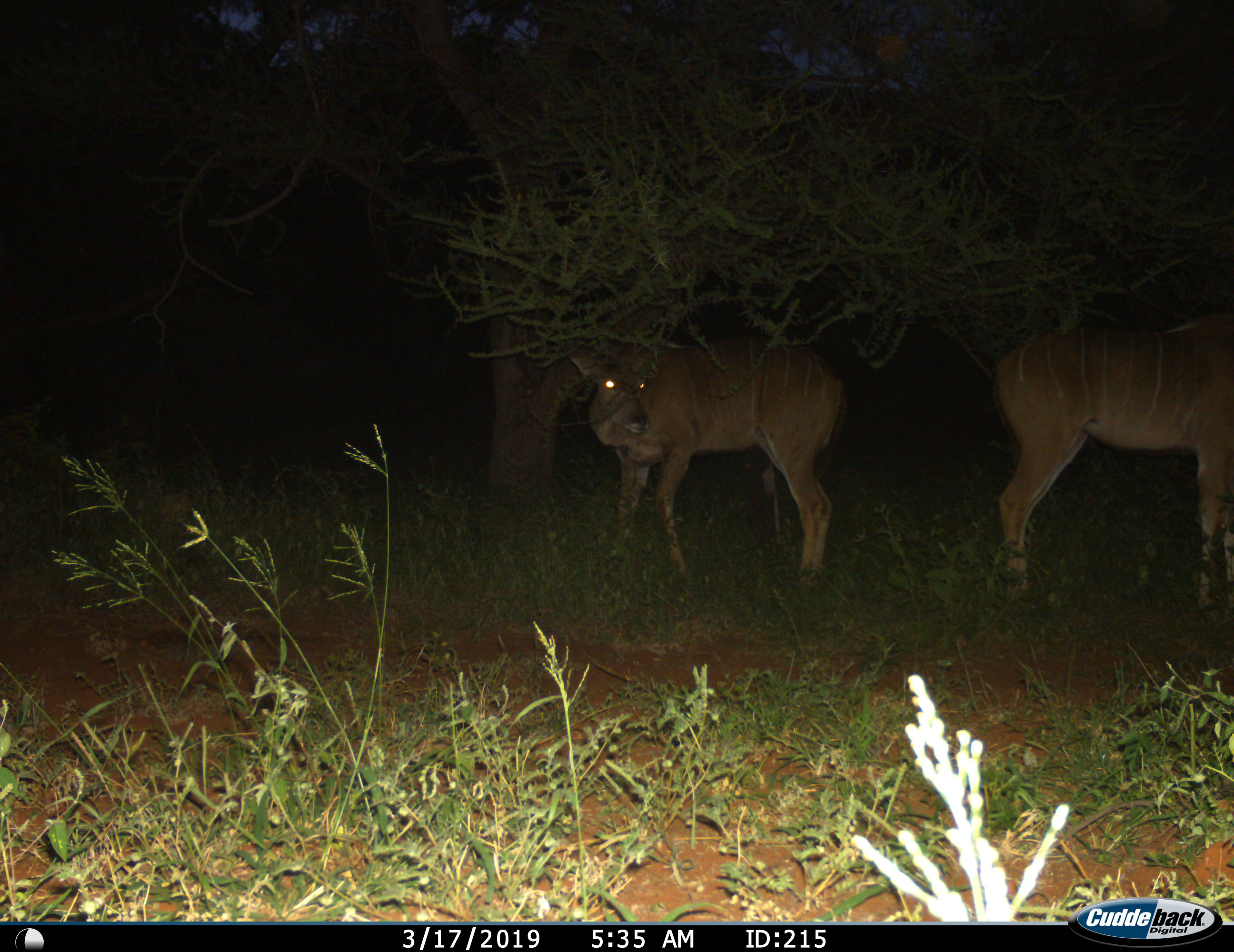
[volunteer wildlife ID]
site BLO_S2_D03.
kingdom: Animalia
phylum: Chordata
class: Mammalia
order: Artiodactyla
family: Bovidae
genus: Tragelaphus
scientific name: Tragelaphus angasii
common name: nyala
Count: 2.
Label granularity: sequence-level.